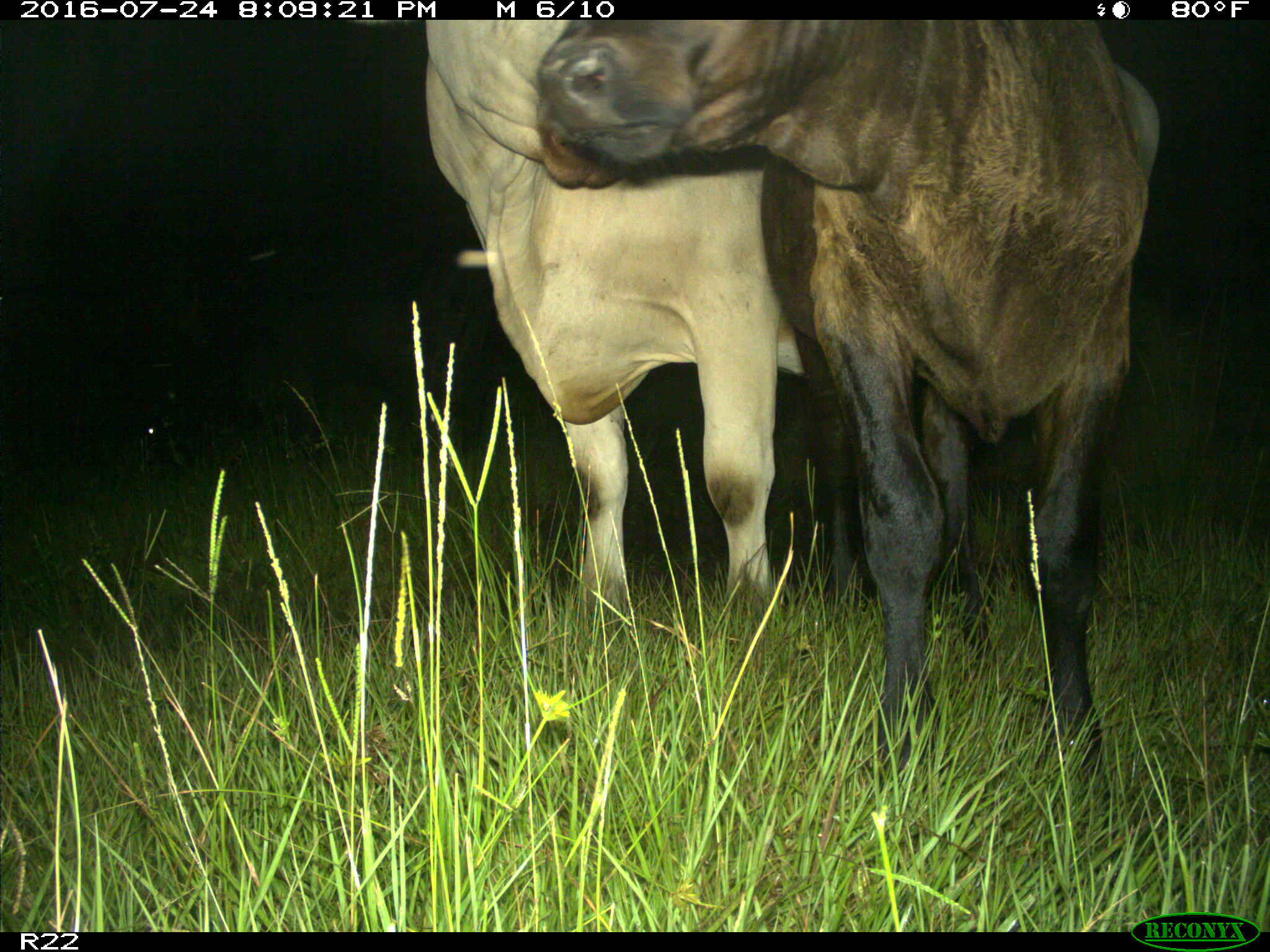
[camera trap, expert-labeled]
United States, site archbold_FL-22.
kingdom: Animalia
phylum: Chordata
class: Mammalia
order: Artiodactyla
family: Bovidae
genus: Bos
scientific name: Bos taurus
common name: domestic cow